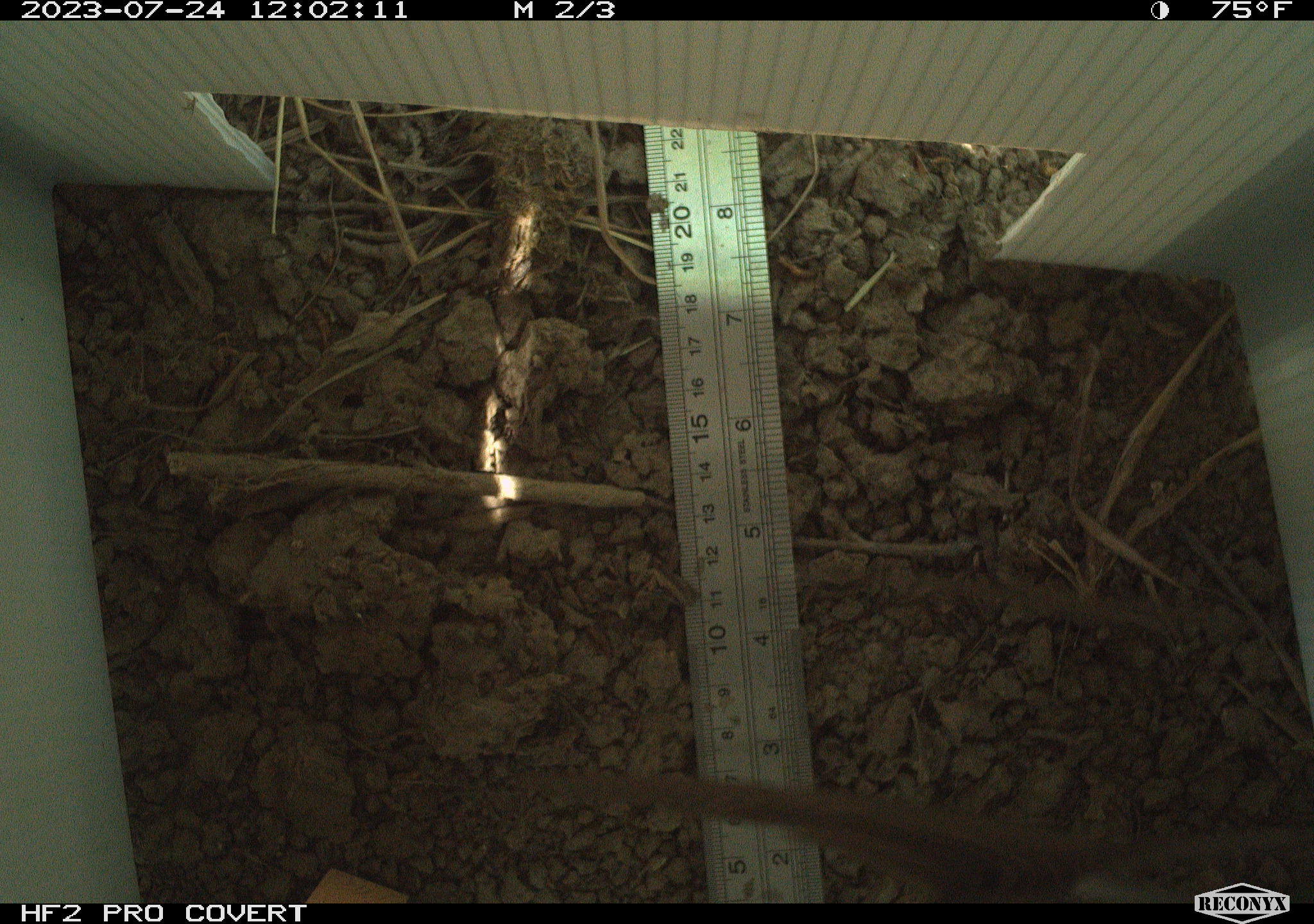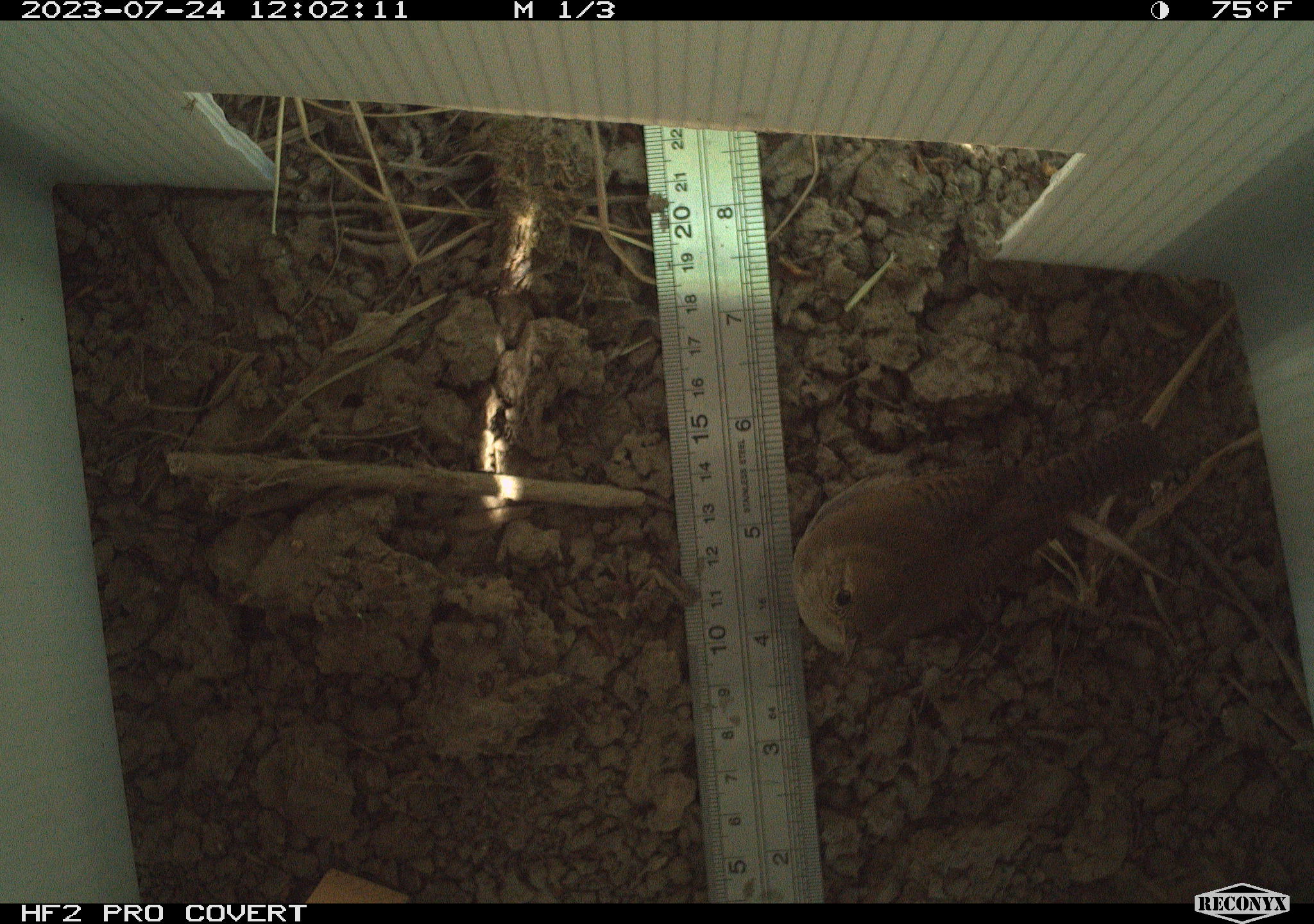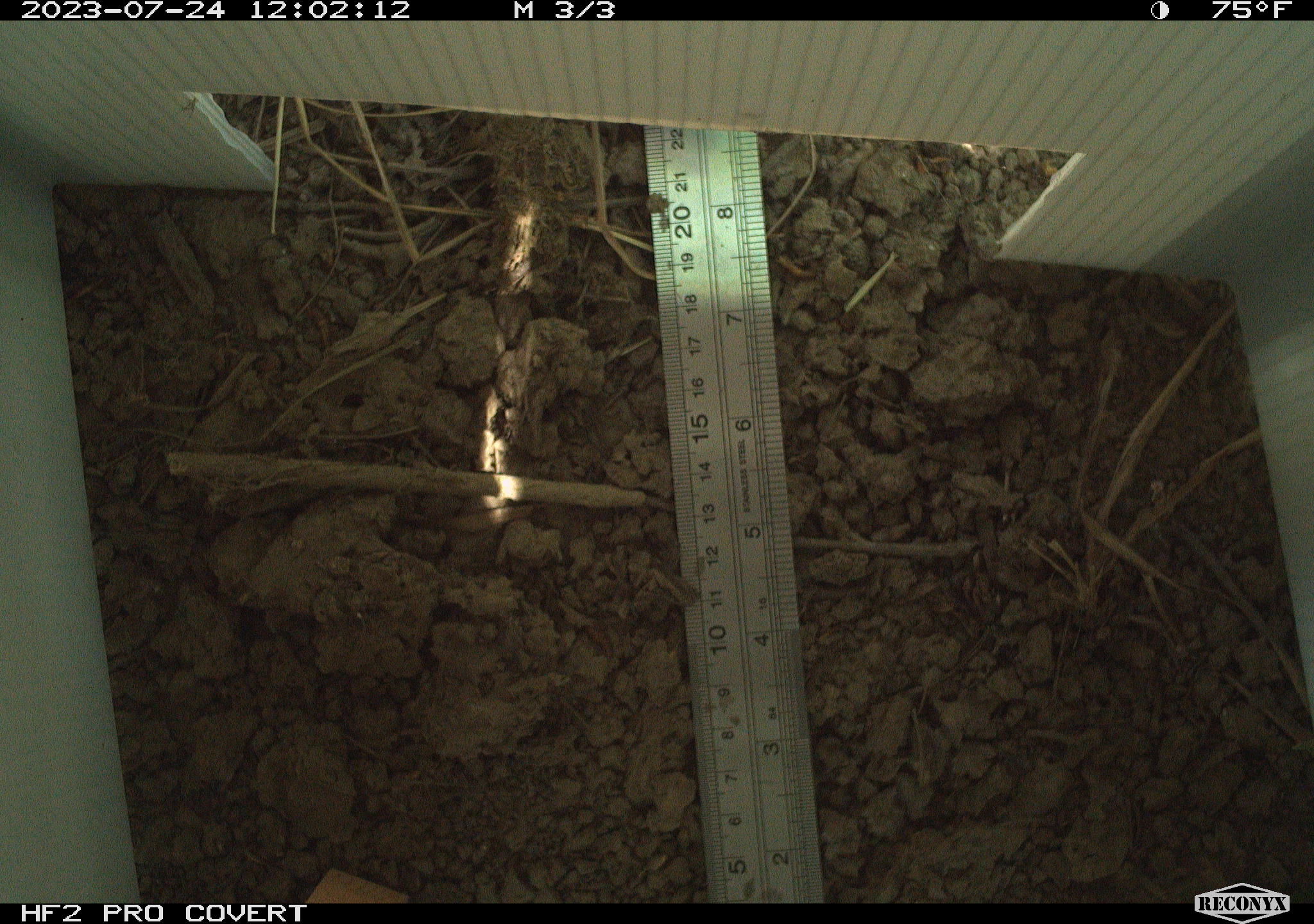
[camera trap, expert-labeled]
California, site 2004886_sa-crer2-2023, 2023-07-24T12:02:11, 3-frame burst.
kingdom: Animalia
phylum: Chordata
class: Aves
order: Passeriformes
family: Troglodytidae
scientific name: Troglodytidae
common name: wren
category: troglodytidae family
Troglodytidae family (wren) (Troglodytidae).